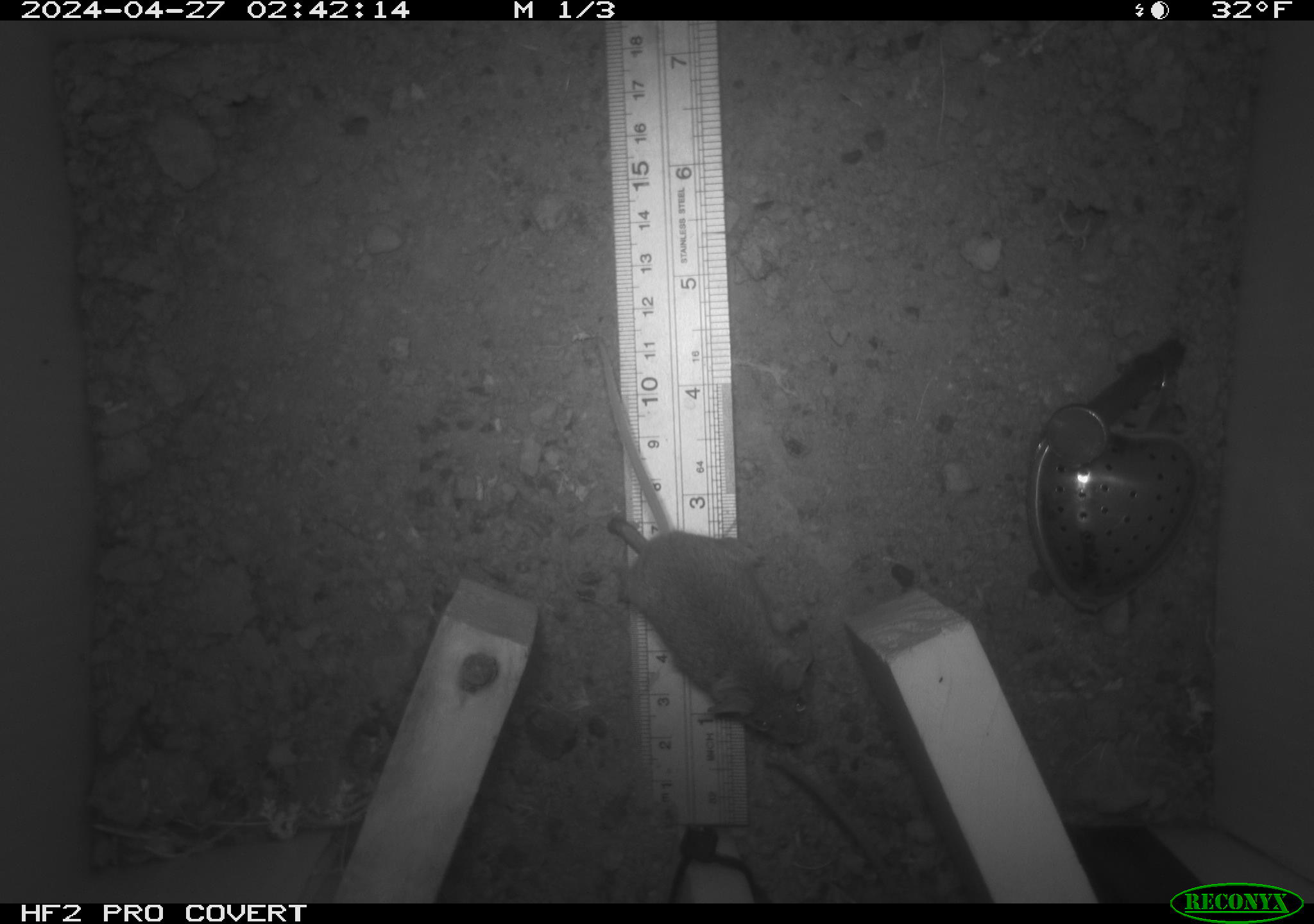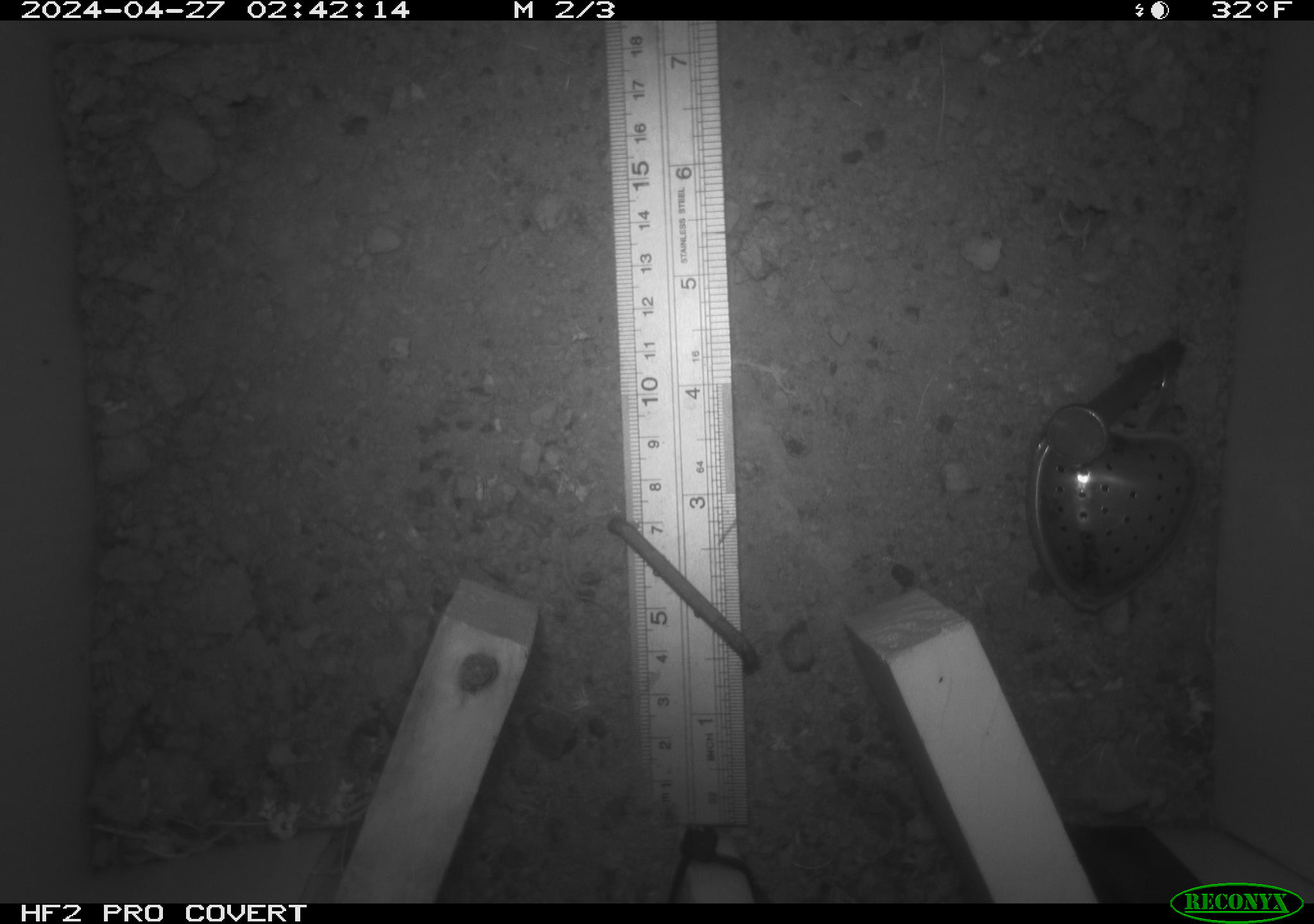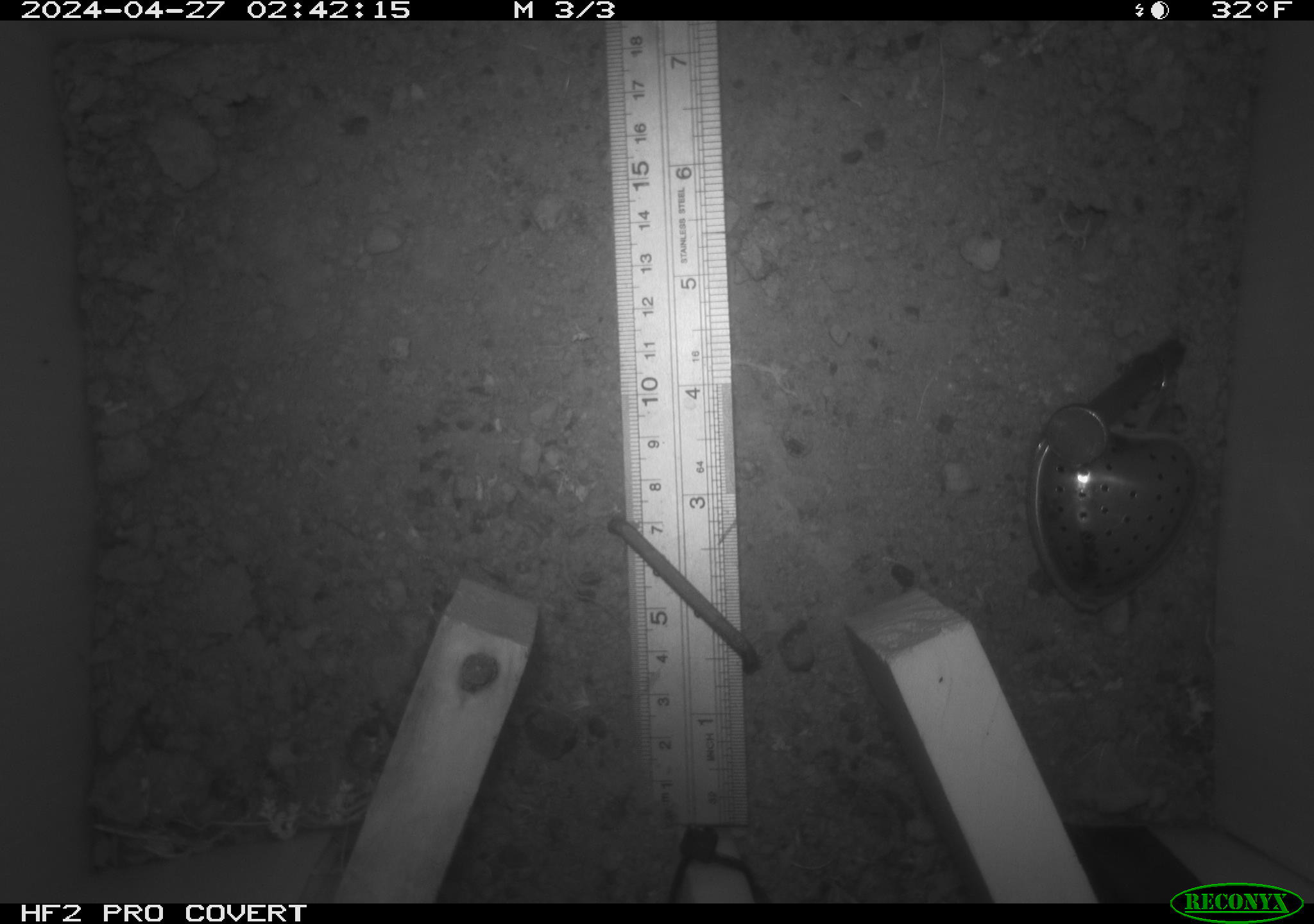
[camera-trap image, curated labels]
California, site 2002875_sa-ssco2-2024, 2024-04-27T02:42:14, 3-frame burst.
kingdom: Animalia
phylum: Chordata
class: Mammalia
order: Rodentia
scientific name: Rodentia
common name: mouse species